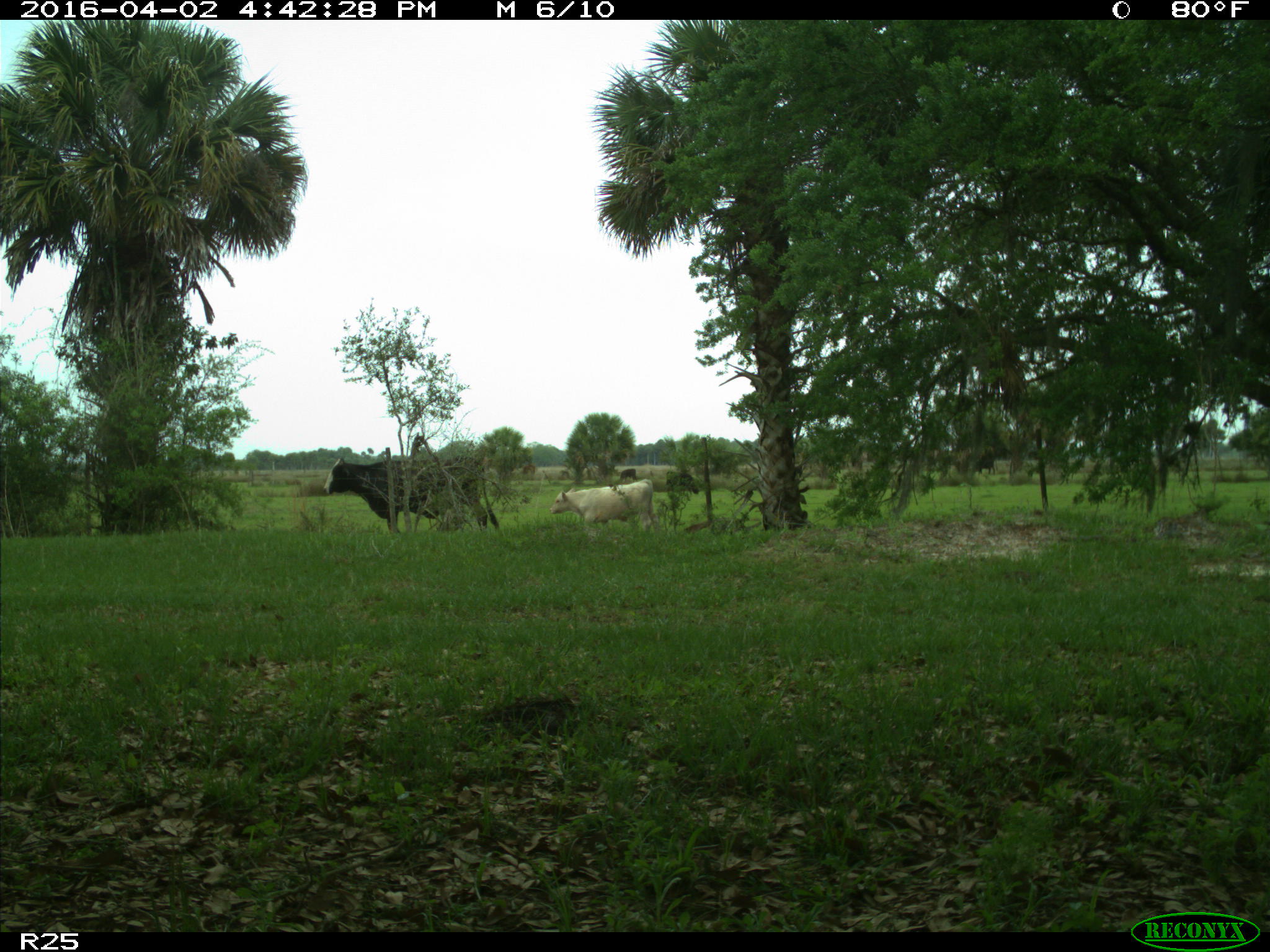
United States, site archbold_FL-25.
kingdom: Animalia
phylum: Chordata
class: Mammalia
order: Artiodactyla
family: Bovidae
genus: Bos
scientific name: Bos taurus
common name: domestic cow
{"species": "Bos taurus (domestic cow)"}